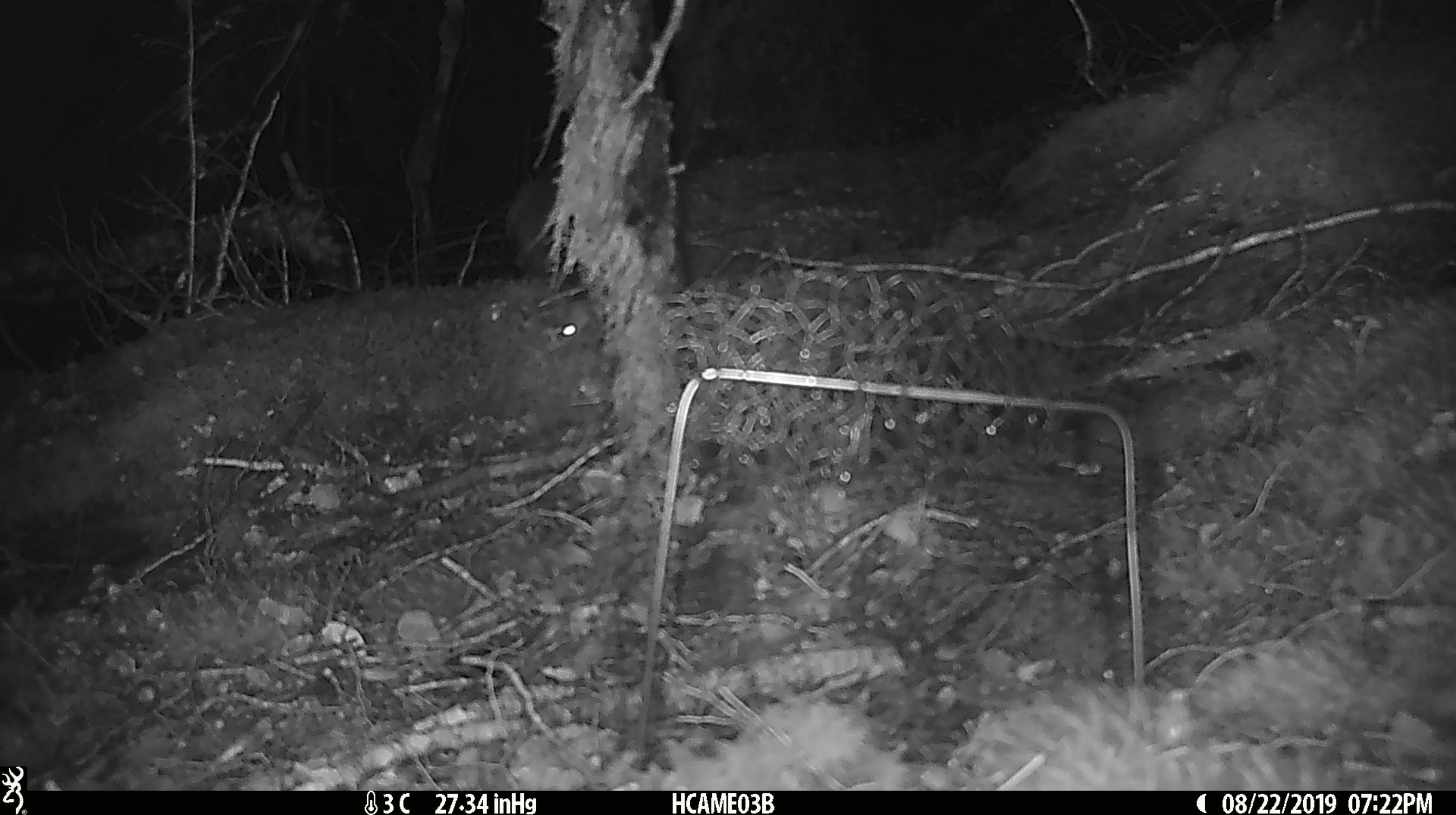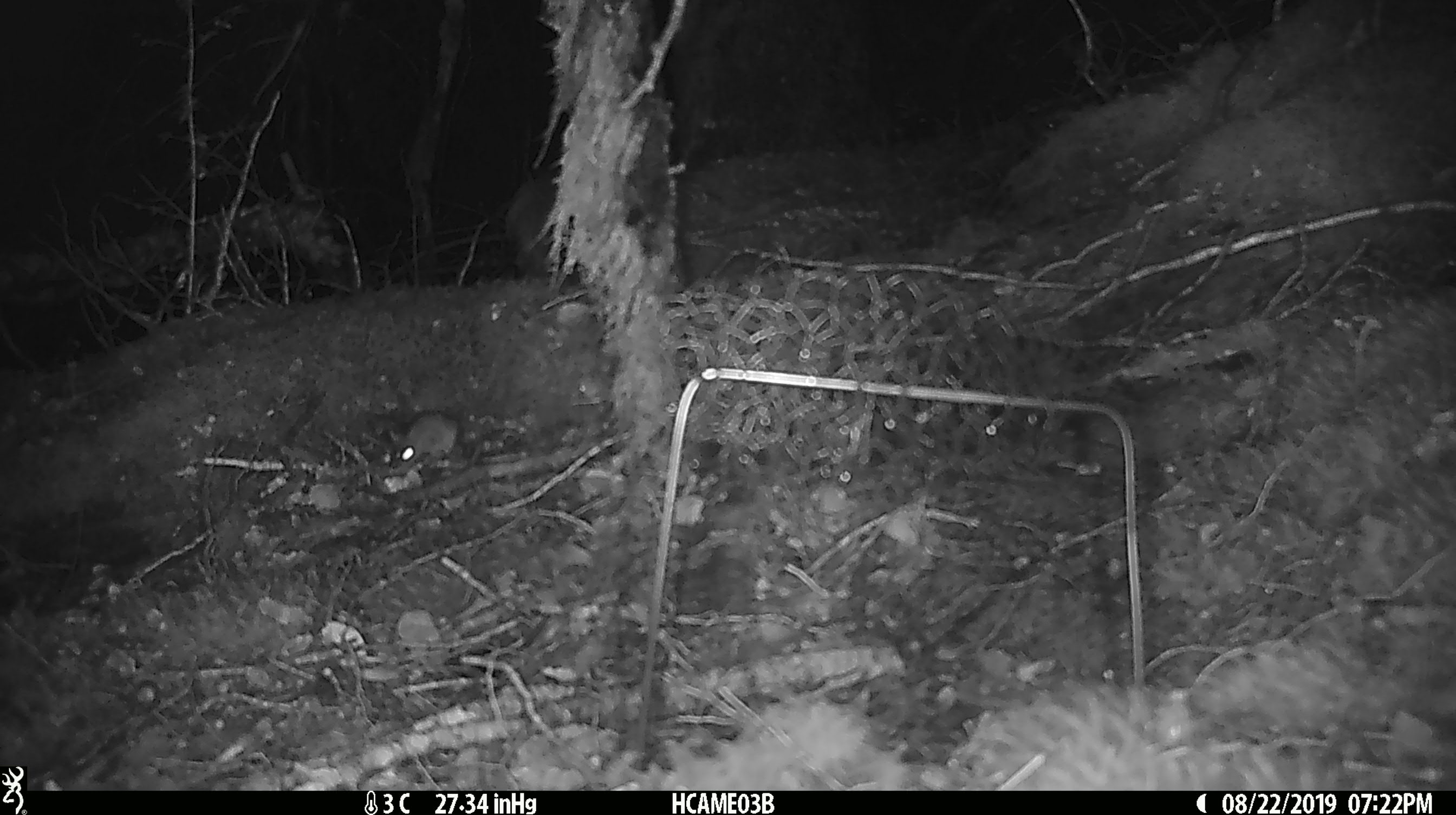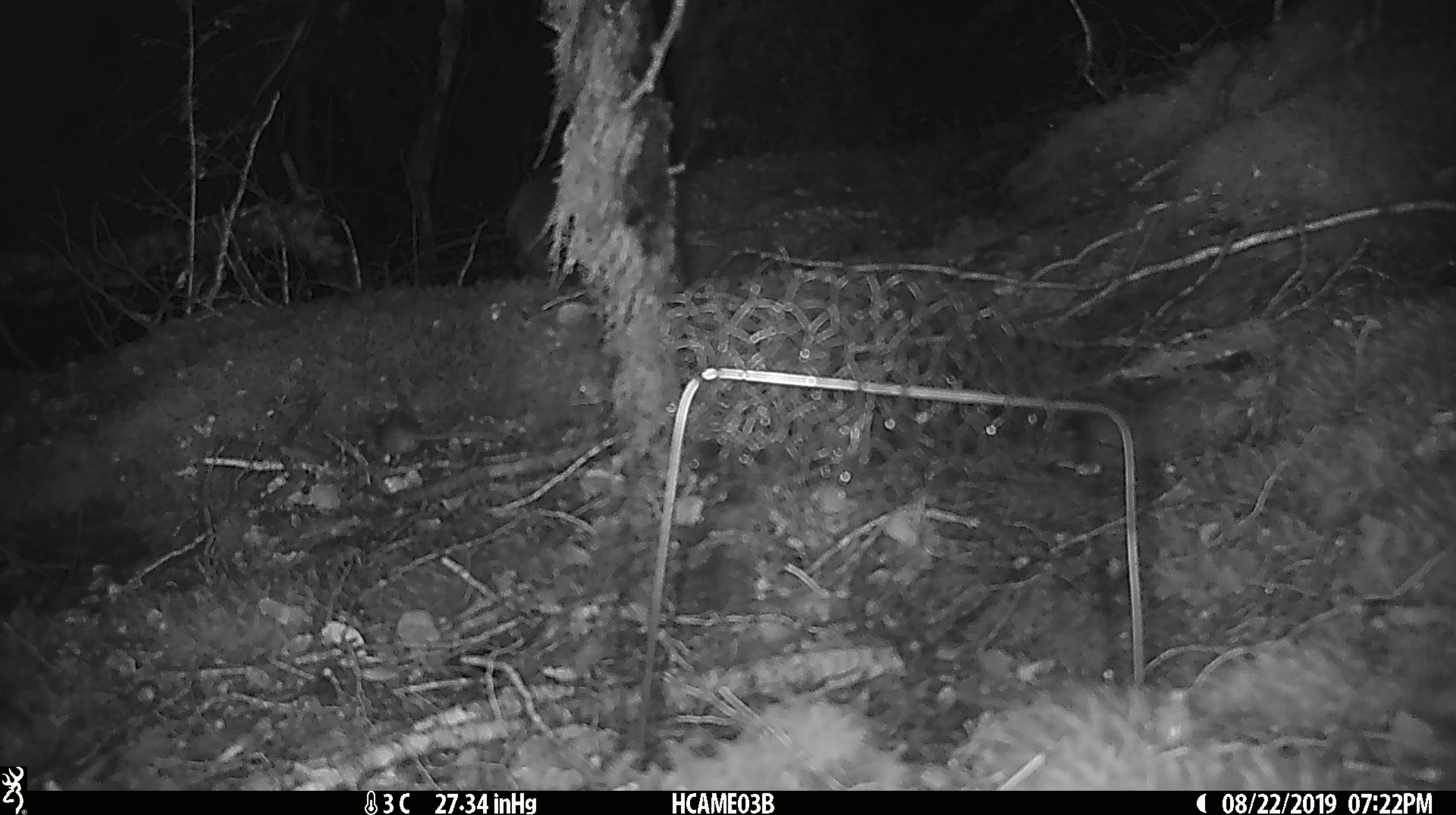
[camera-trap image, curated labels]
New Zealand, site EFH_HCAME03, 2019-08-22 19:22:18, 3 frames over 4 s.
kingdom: Animalia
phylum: Chordata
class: Mammalia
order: Rodentia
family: Muridae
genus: Mus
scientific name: Mus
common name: mouse